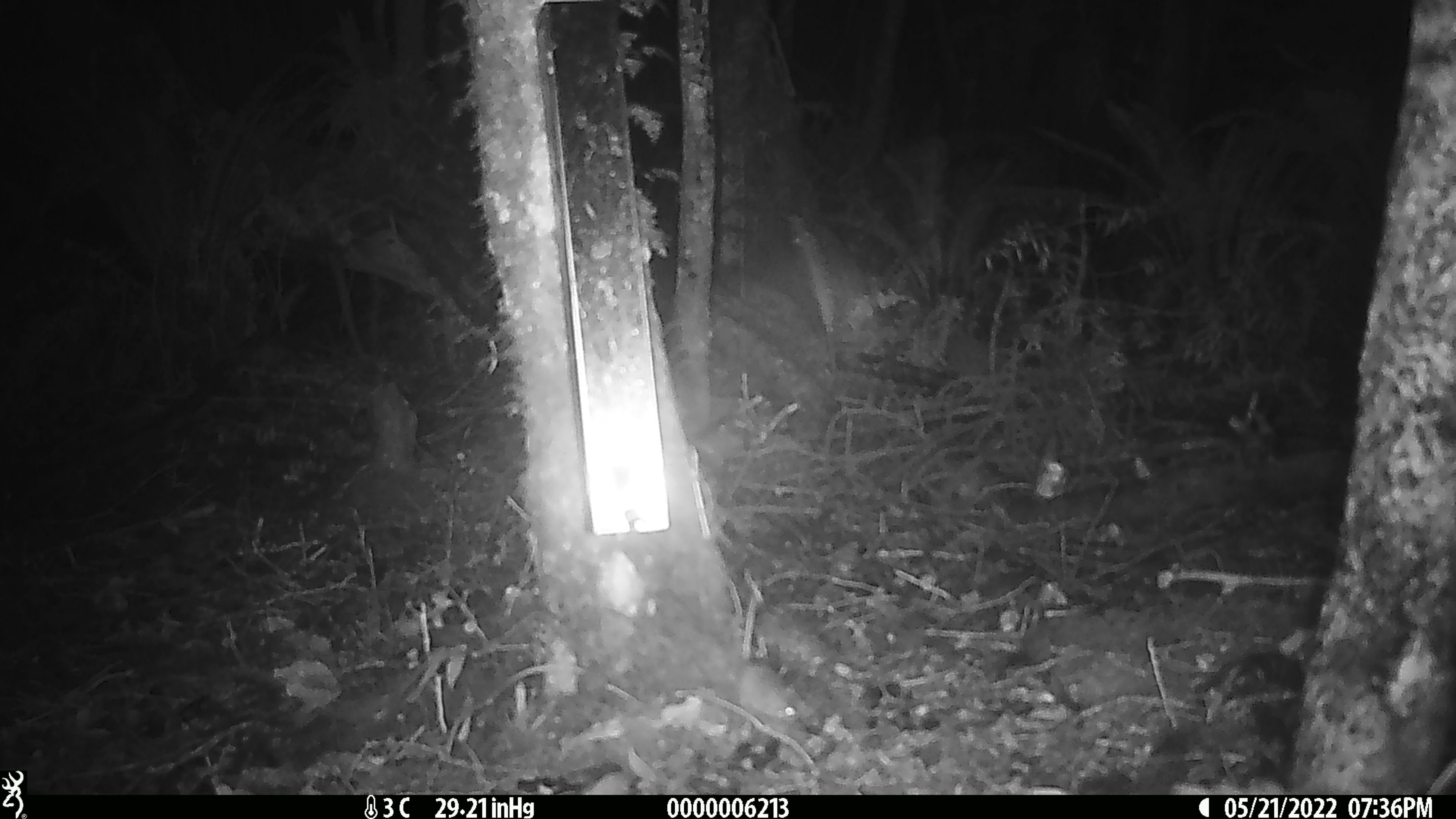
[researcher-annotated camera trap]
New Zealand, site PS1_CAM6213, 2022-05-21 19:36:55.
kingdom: Animalia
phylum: Chordata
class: Mammalia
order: Rodentia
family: Muridae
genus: Mus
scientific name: Mus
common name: mouse